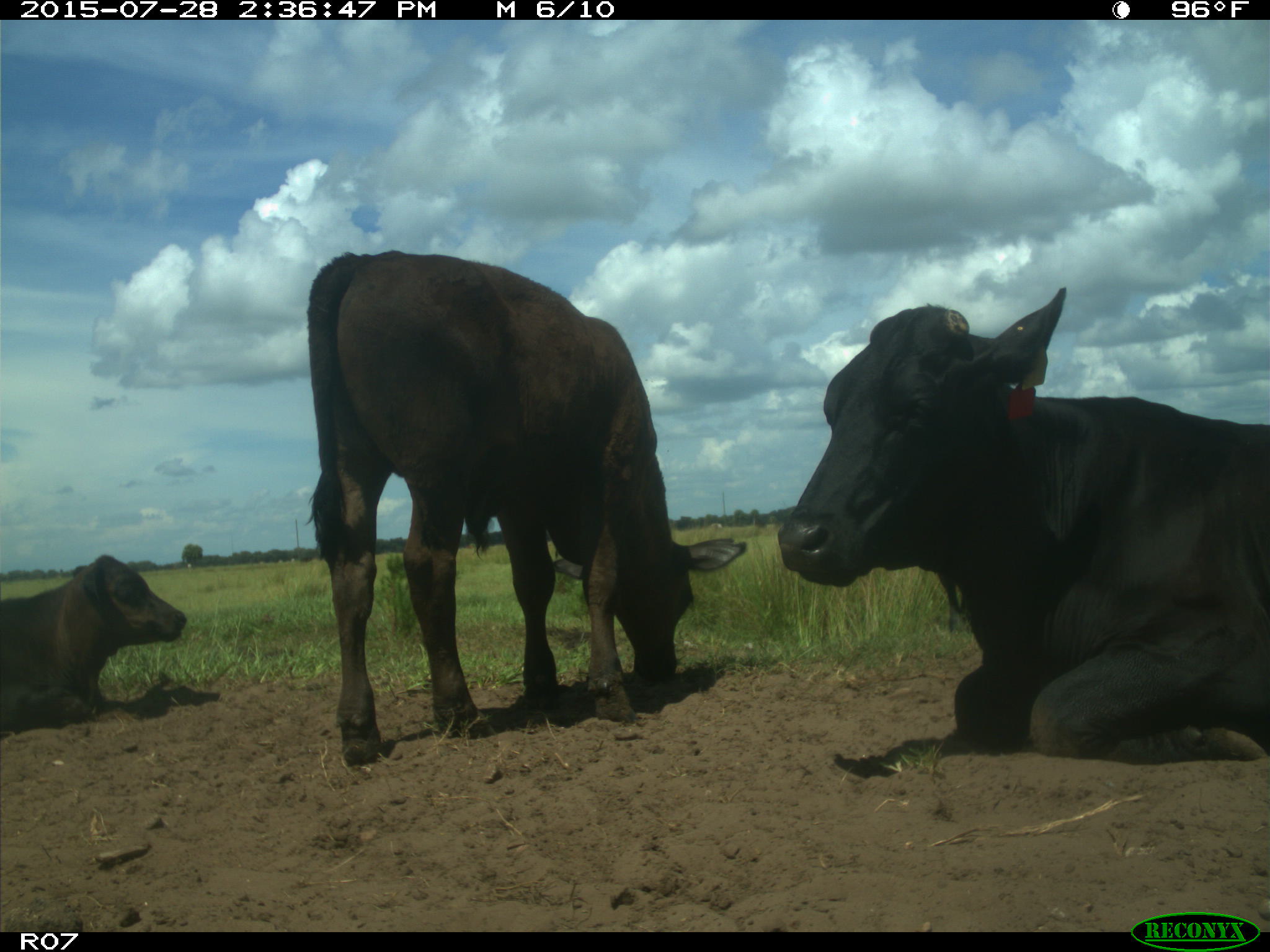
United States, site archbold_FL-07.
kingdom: Animalia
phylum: Chordata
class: Mammalia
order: Artiodactyla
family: Bovidae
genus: Bos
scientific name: Bos taurus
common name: domestic cow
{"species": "Bos taurus (domestic cow)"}